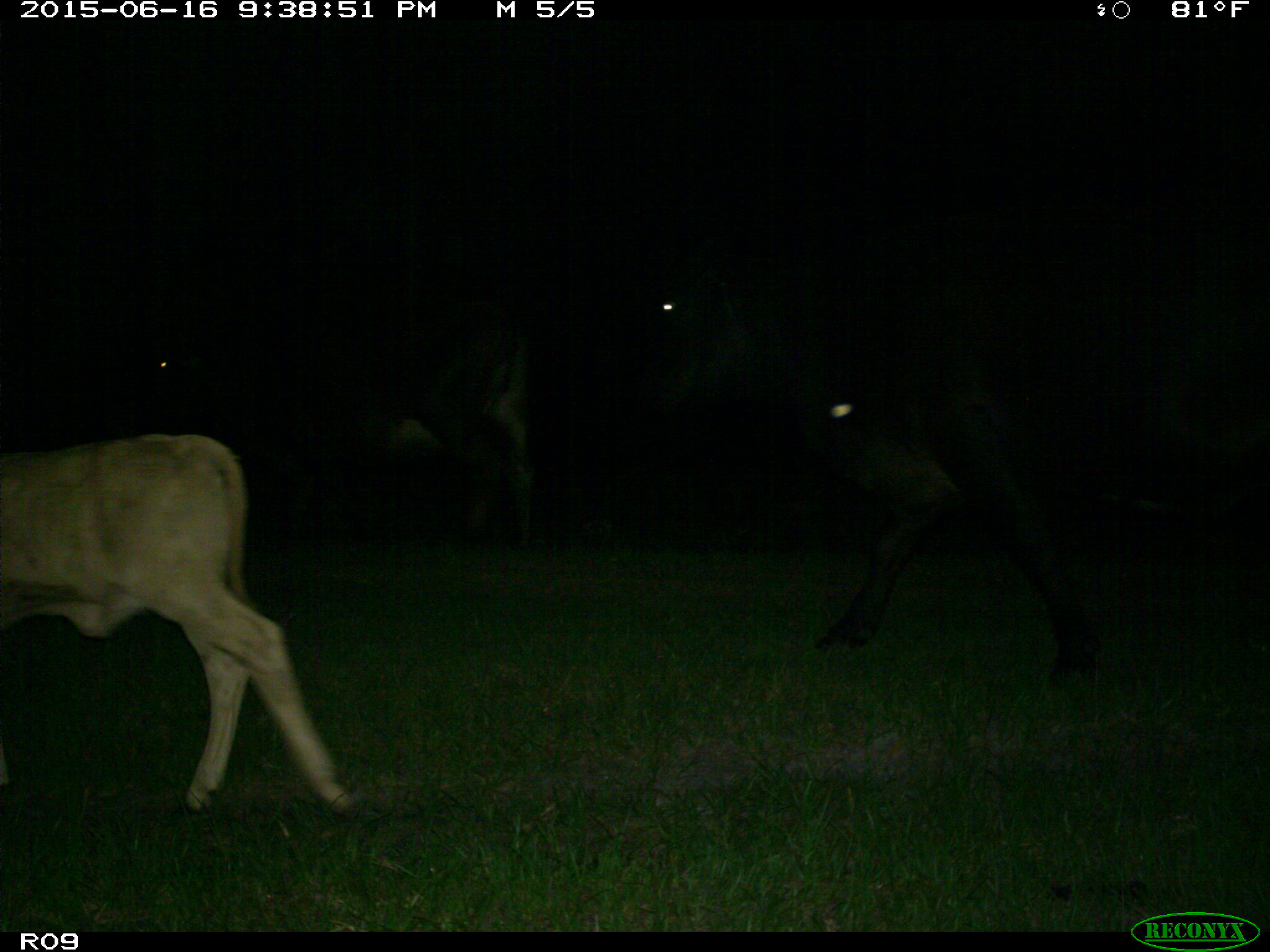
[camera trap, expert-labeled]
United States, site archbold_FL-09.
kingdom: Animalia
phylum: Chordata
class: Mammalia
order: Artiodactyla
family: Bovidae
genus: Bos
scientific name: Bos taurus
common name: domestic cow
Bos taurus (domestic cow).